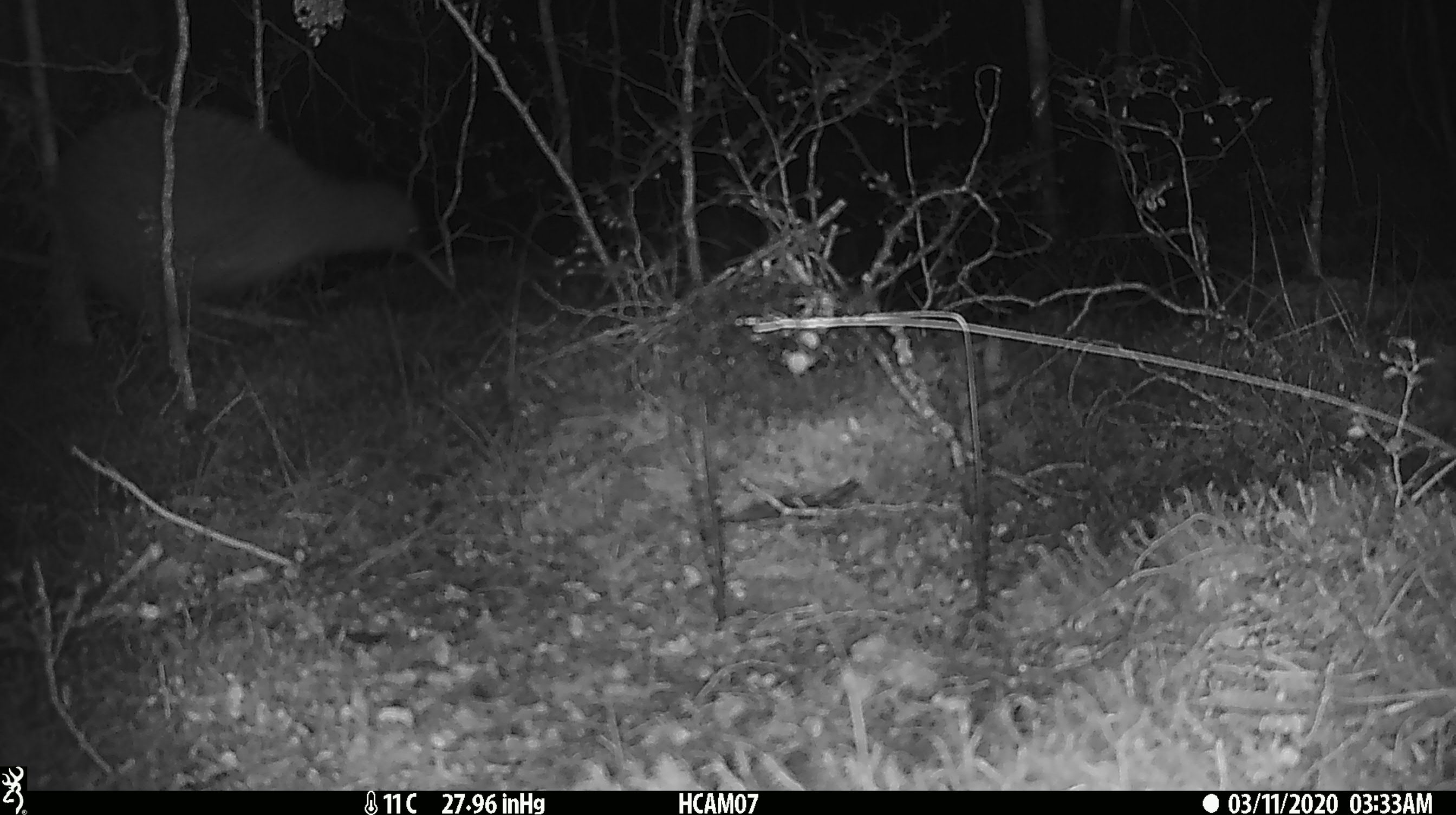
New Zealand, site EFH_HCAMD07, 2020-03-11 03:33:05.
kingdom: Animalia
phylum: Chordata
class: Aves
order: Apterygiformes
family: Apterygidae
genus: Apteryx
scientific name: Apteryx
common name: kiwi